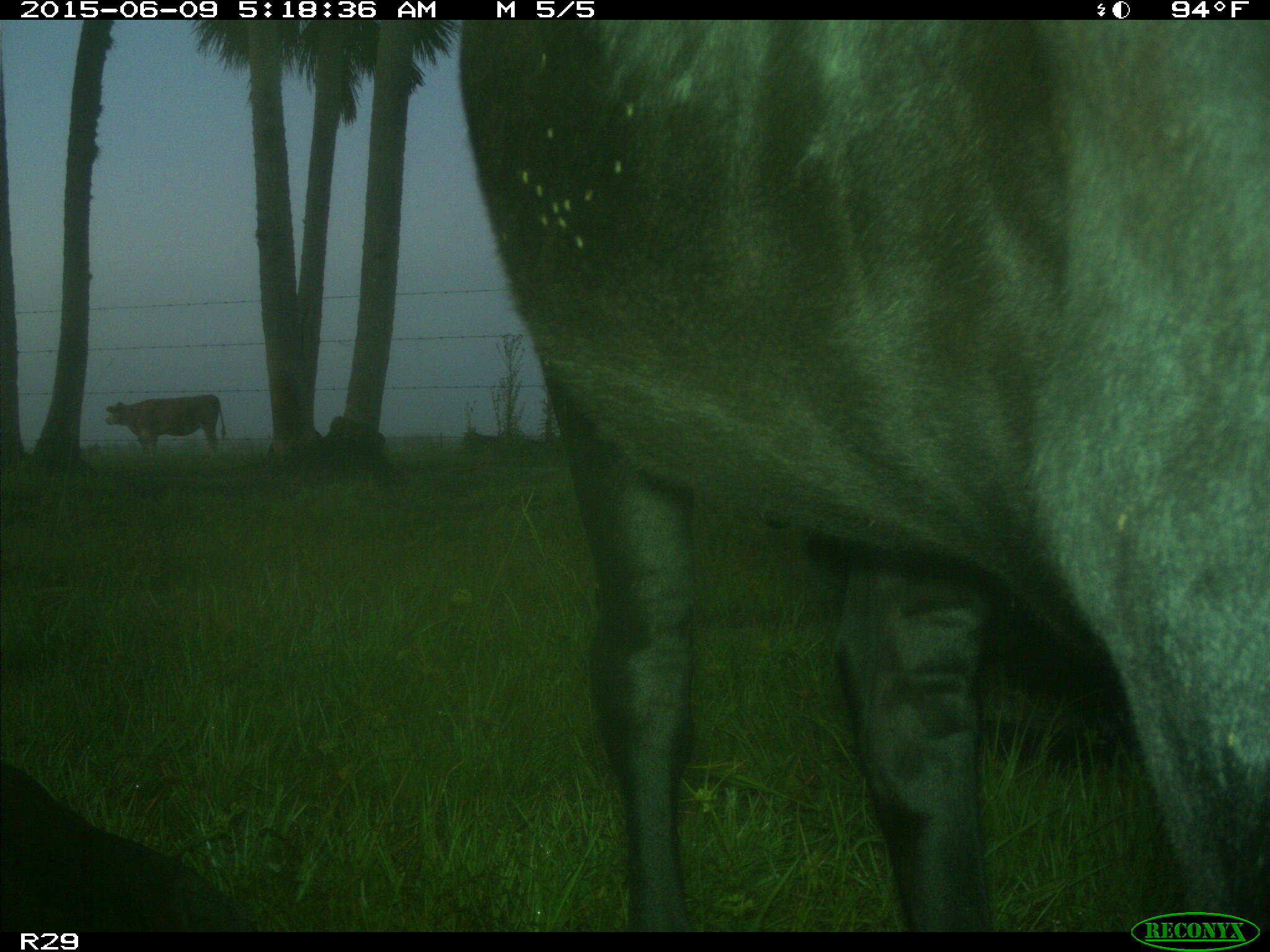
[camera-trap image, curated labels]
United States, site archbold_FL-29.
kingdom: Animalia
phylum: Chordata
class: Mammalia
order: Artiodactyla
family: Bovidae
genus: Bos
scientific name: Bos taurus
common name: domestic cow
Bos taurus (domestic cow).